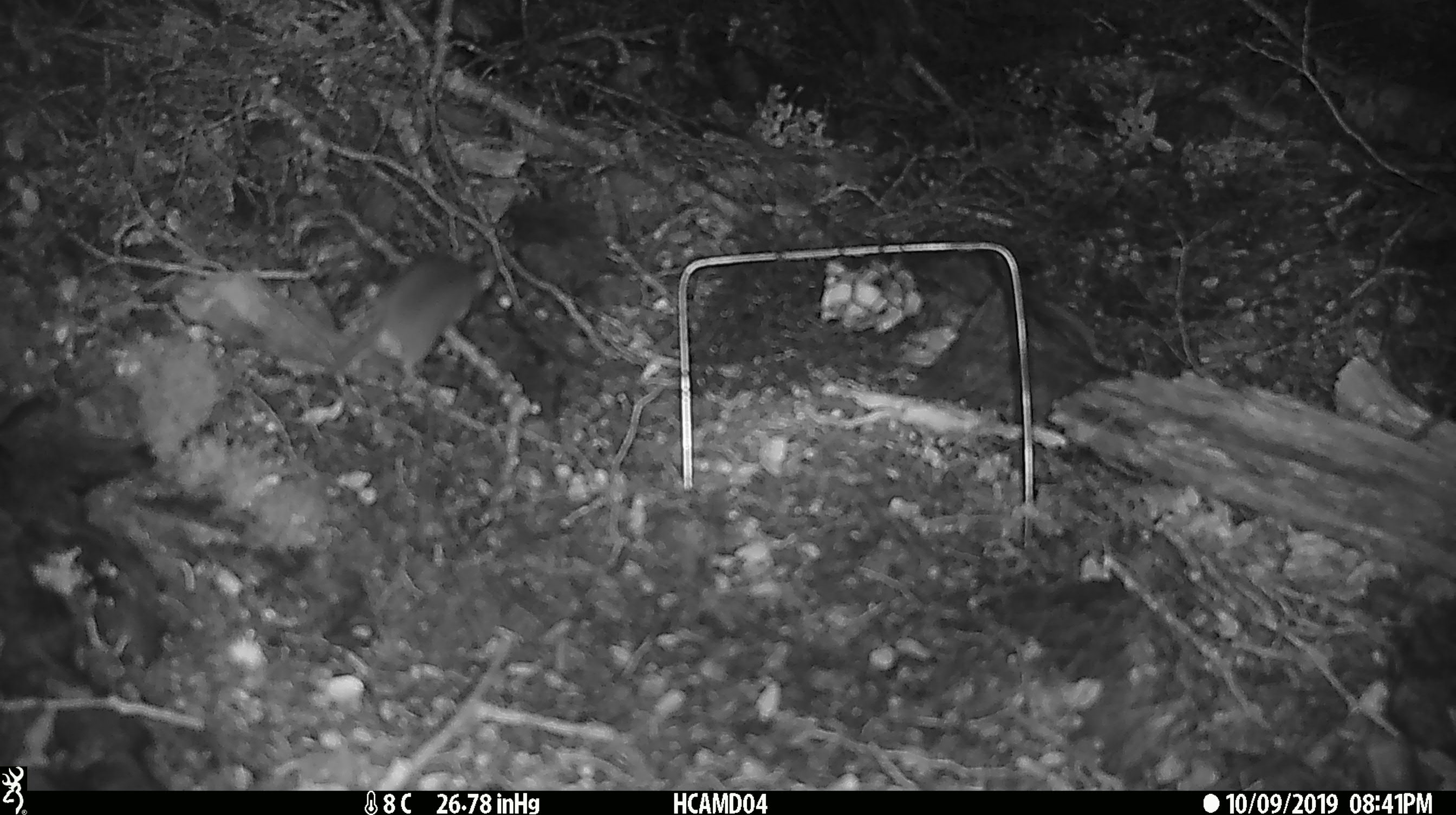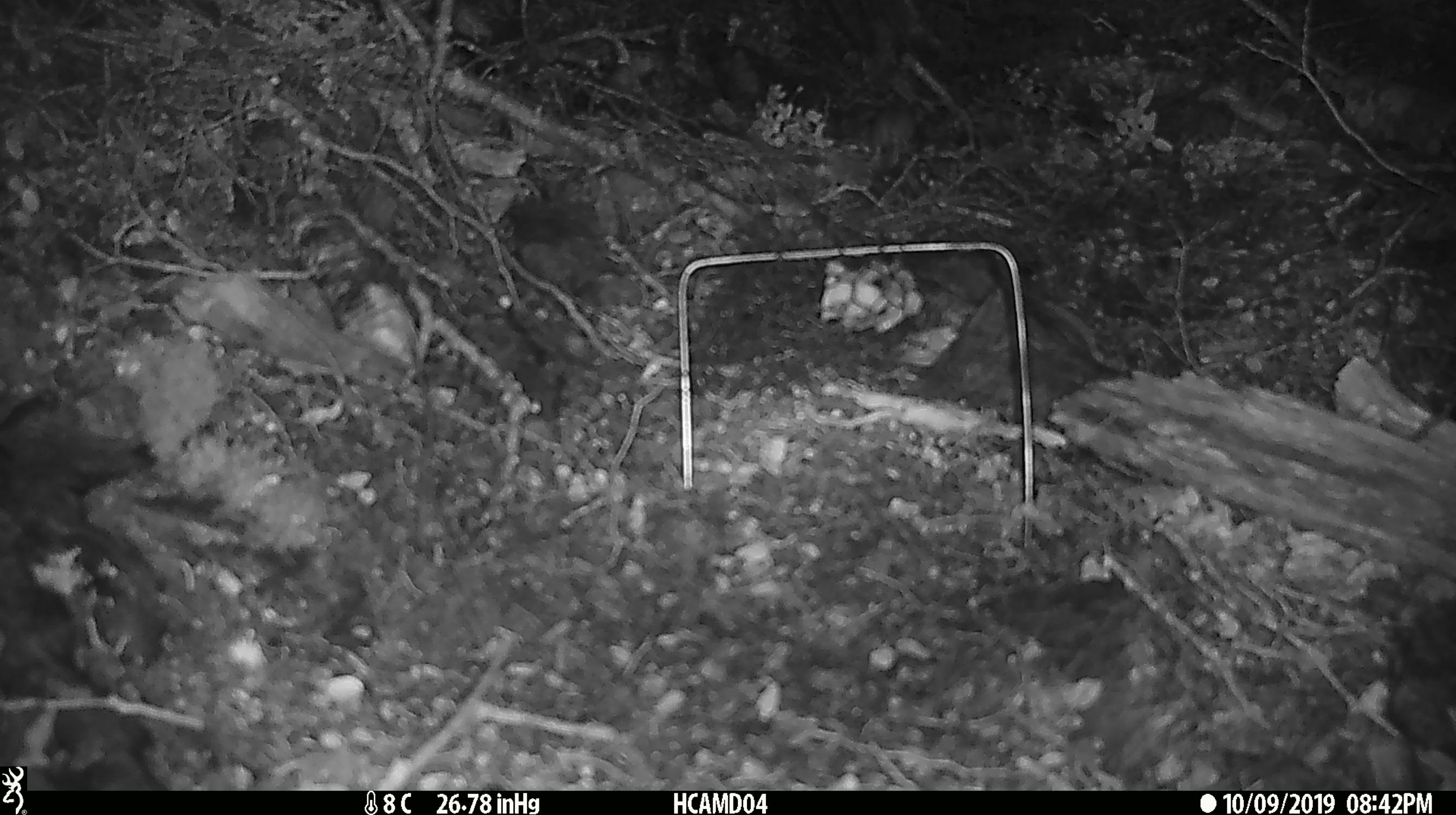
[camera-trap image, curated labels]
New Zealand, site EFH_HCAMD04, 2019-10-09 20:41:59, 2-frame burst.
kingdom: Animalia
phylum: Chordata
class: Mammalia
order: Rodentia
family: Muridae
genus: Mus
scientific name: Mus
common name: mouse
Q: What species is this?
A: Mouse (Mus).